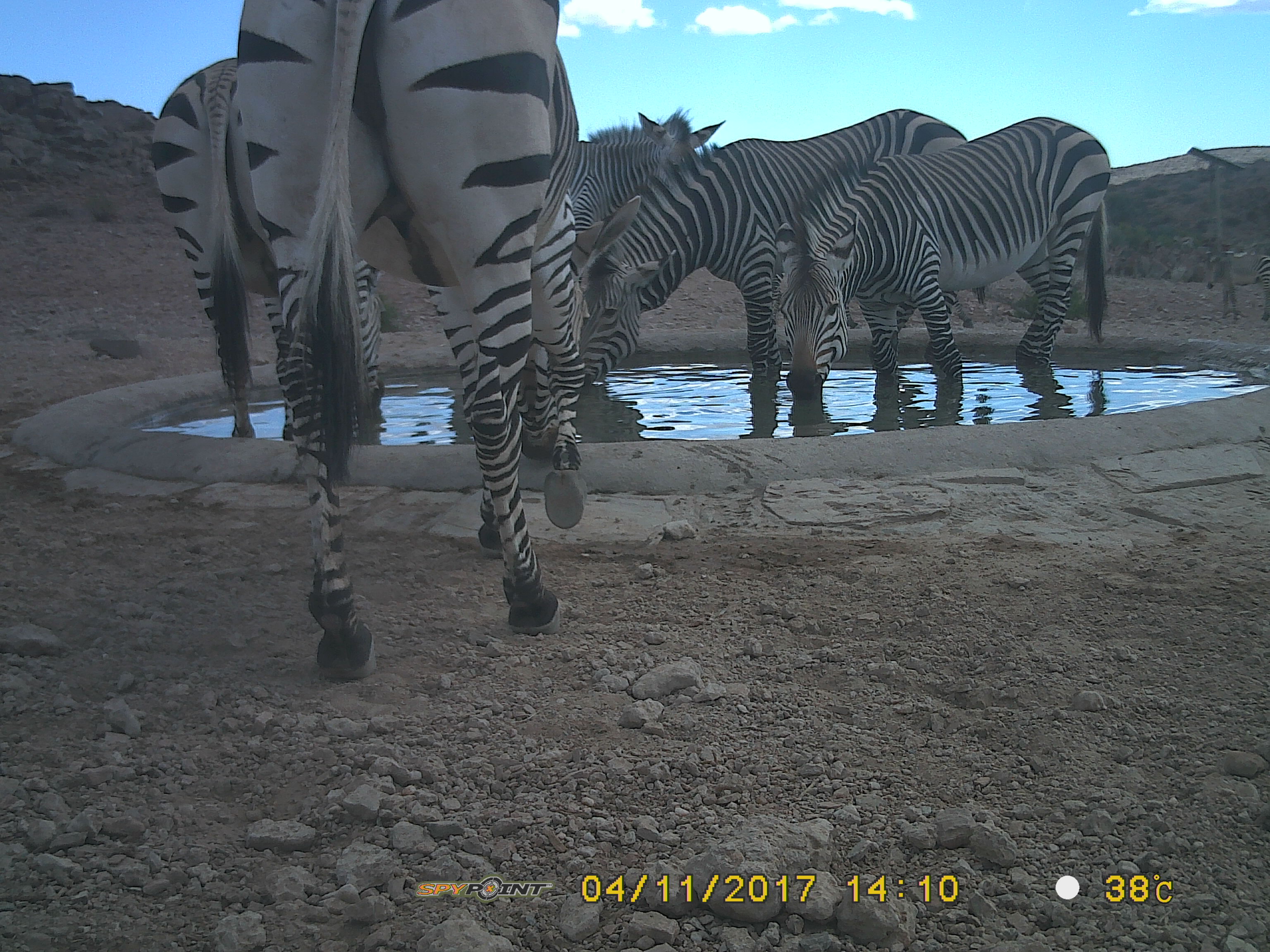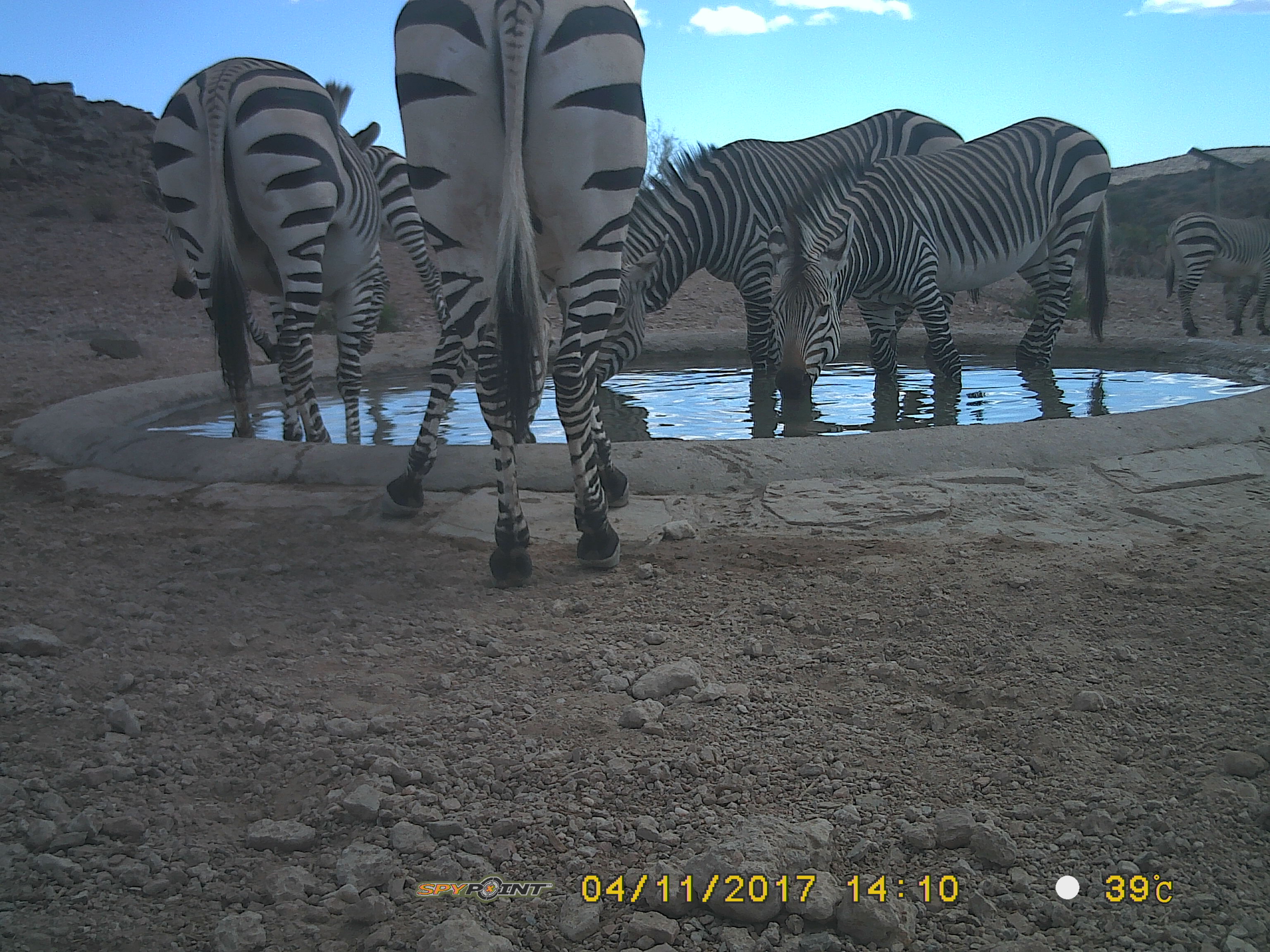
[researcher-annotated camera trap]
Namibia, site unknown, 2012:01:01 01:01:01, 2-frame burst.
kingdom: Animalia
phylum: Chordata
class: Mammalia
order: Perissodactyla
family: Equidae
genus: Equus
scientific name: Equus zebra hartmannae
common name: hartmann's mountain zebra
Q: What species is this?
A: Equus zebra hartmannae (hartmann's mountain zebra).